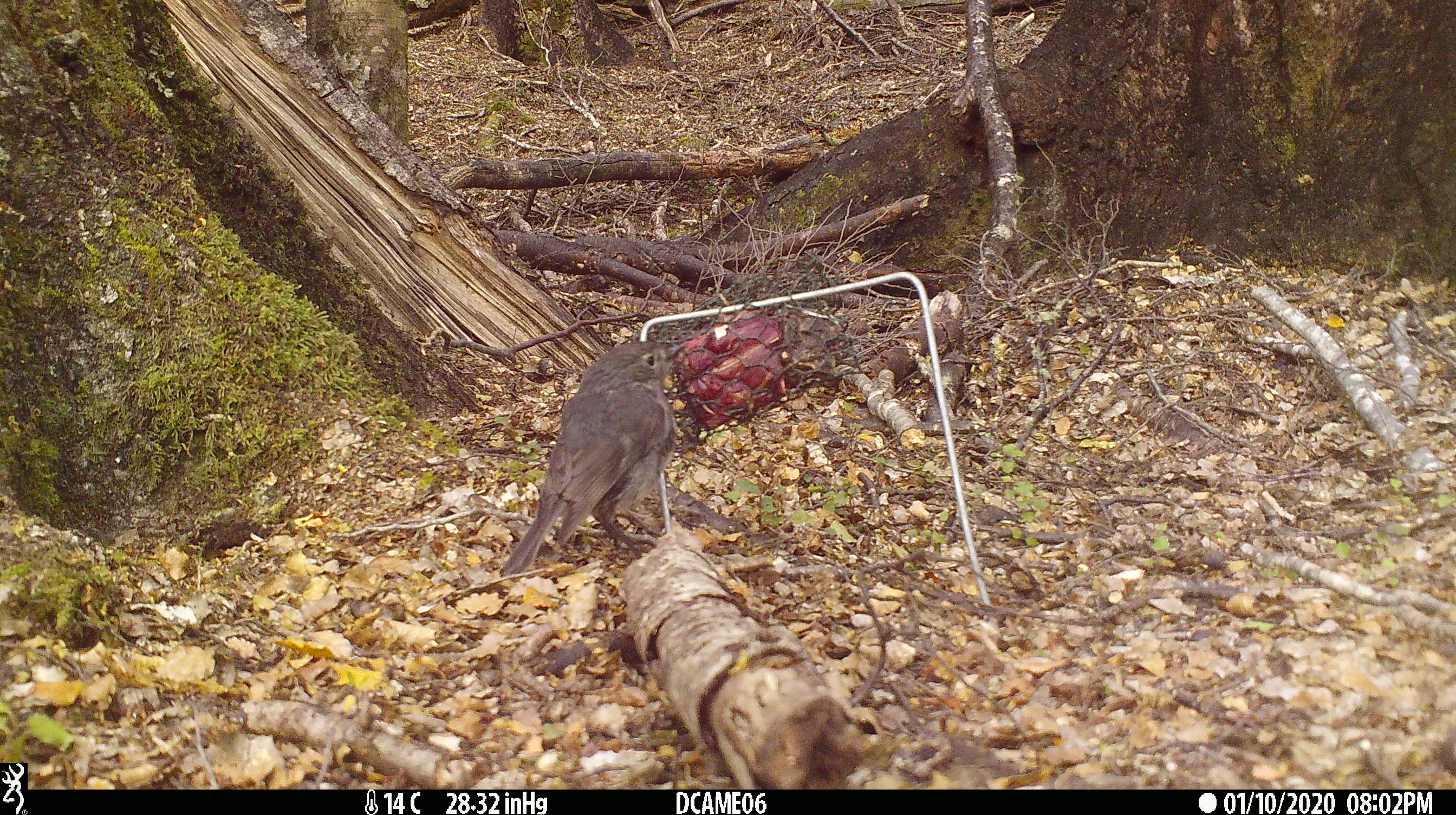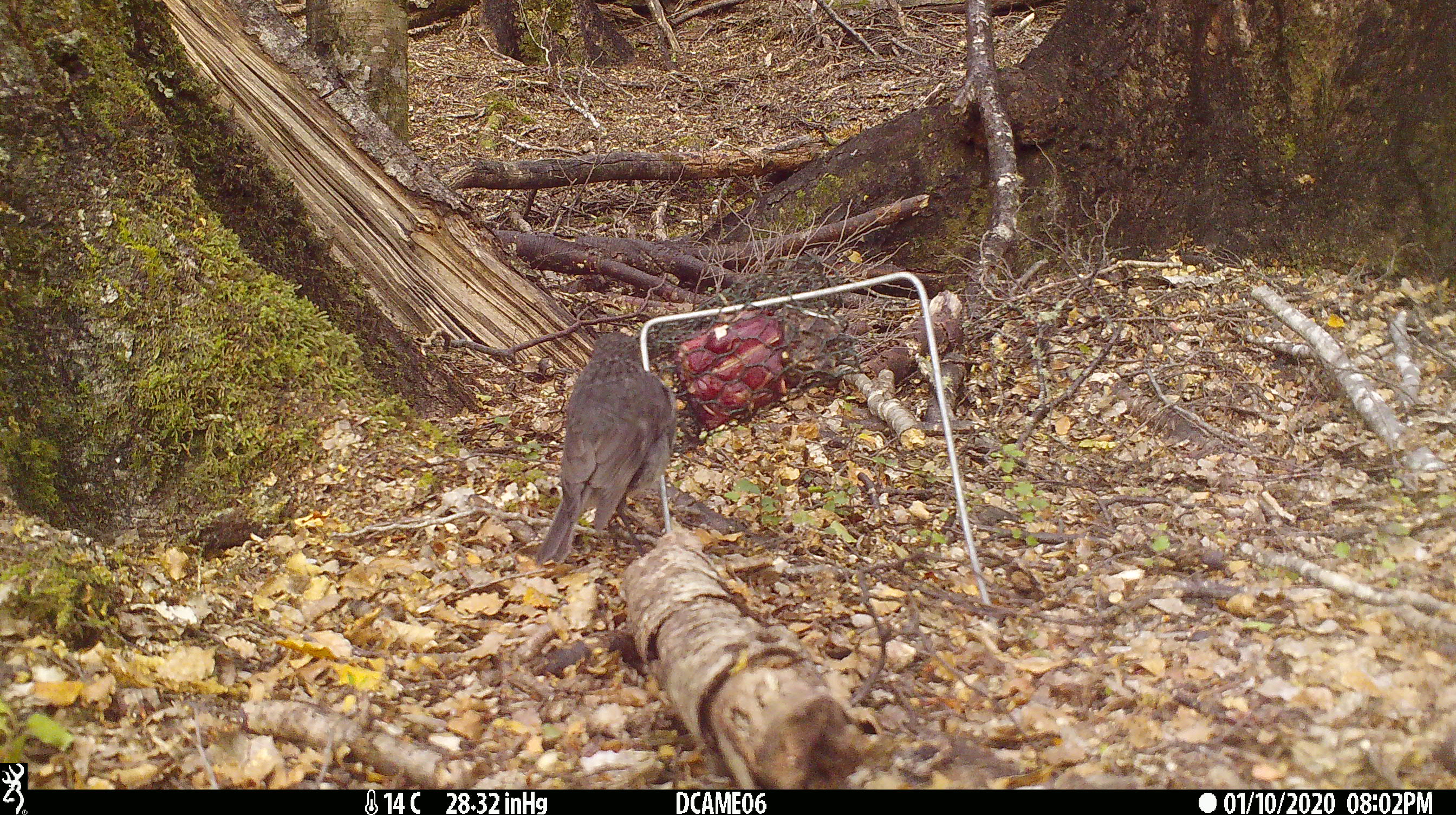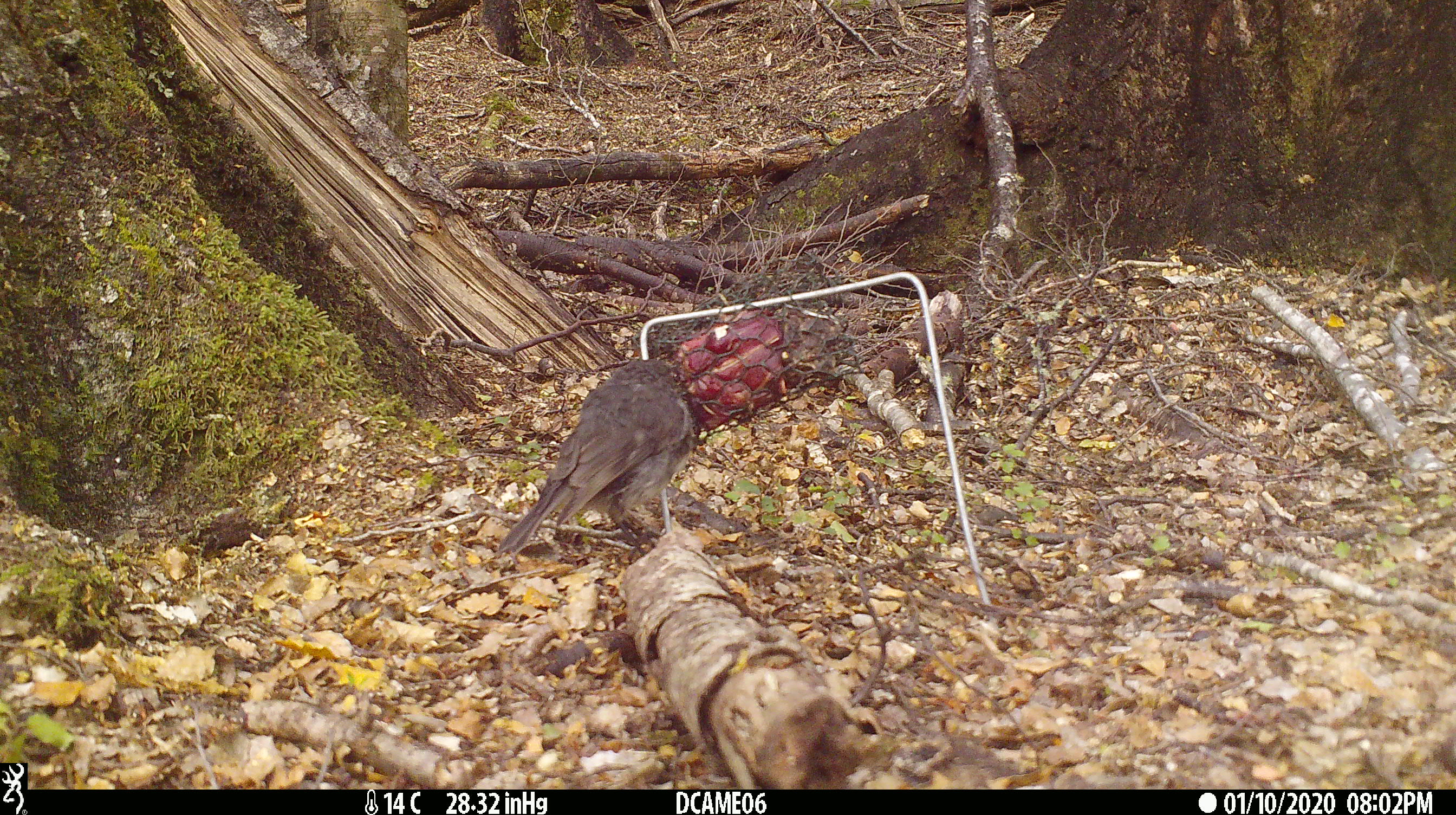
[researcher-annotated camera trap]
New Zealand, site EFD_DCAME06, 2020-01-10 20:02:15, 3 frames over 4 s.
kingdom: Animalia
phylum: Chordata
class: Aves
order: Passeriformes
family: Petroicidae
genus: Petroica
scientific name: Petroica australis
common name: new zealand robin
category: robin